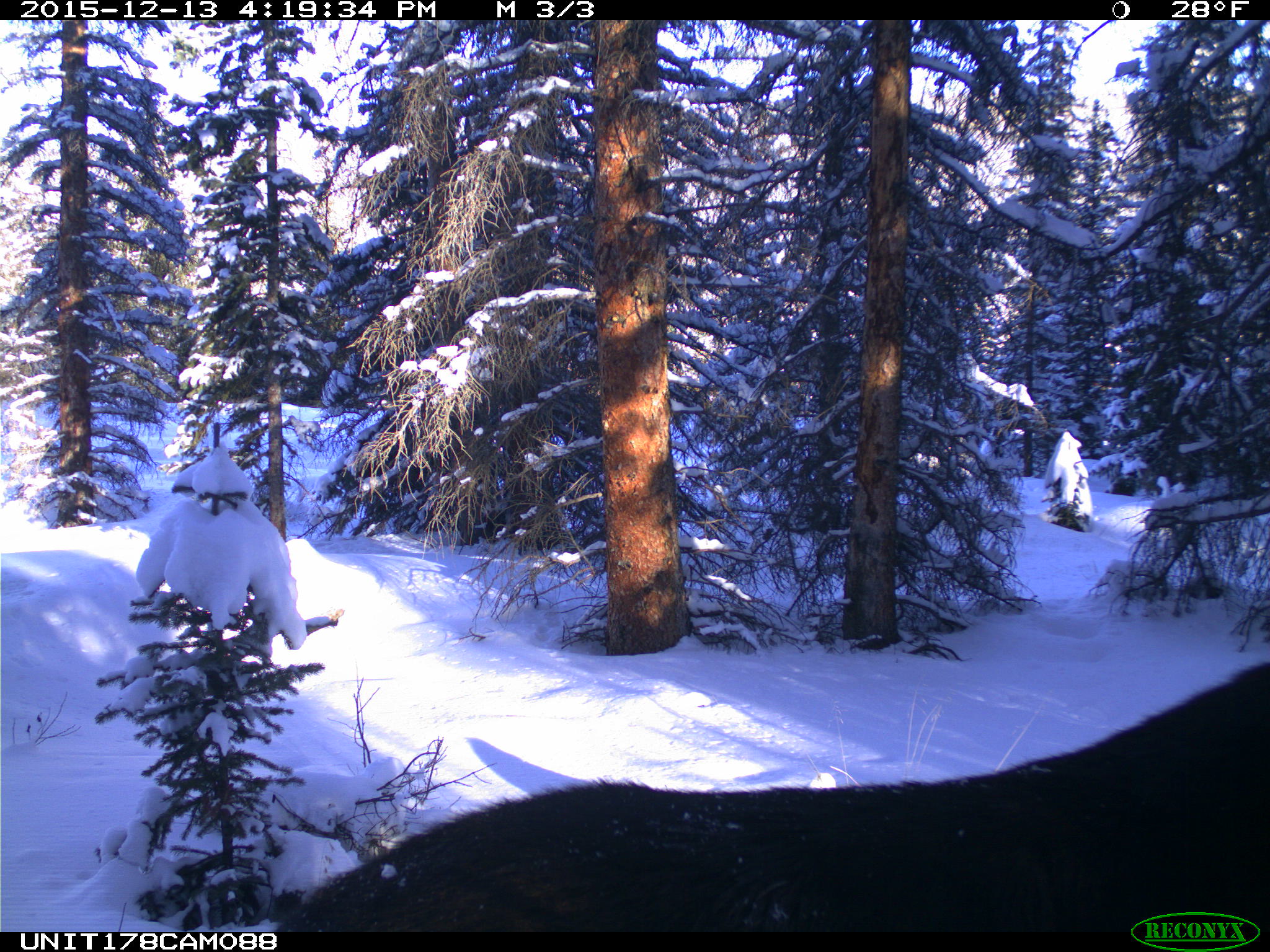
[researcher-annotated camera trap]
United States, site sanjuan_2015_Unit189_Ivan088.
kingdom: Animalia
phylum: Chordata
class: Mammalia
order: Artiodactyla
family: Cervidae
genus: Alces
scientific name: Alces alces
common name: moose